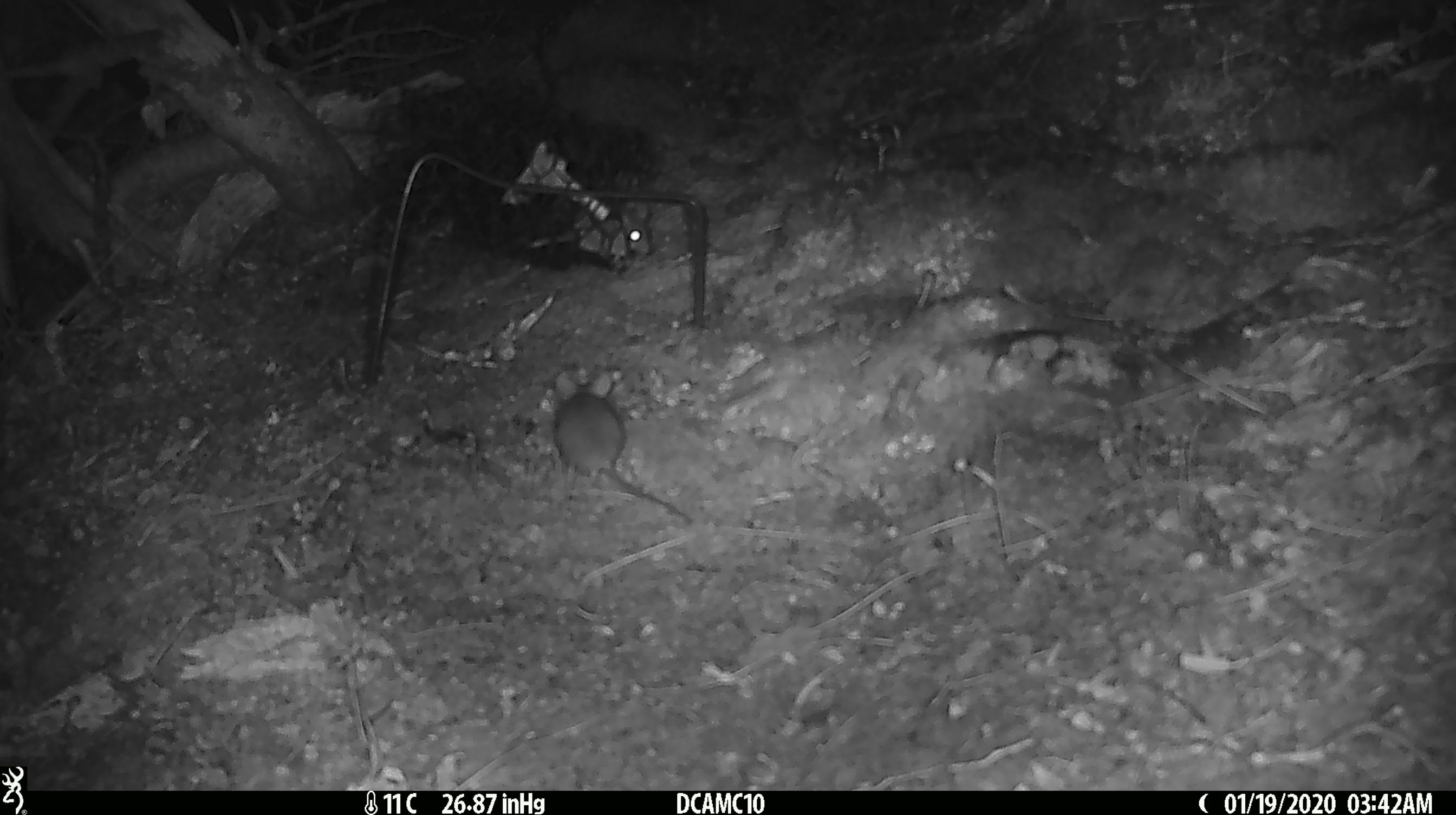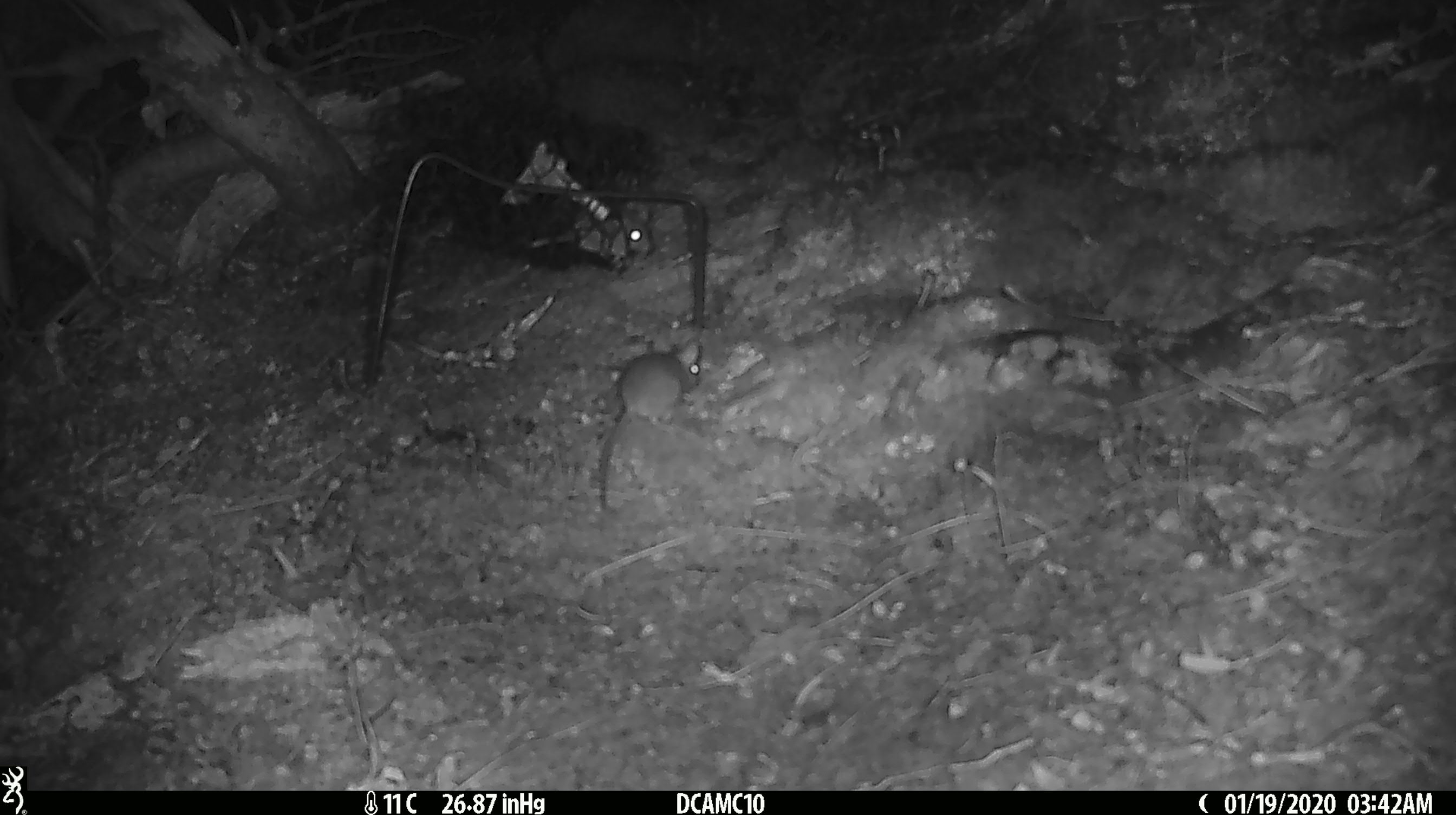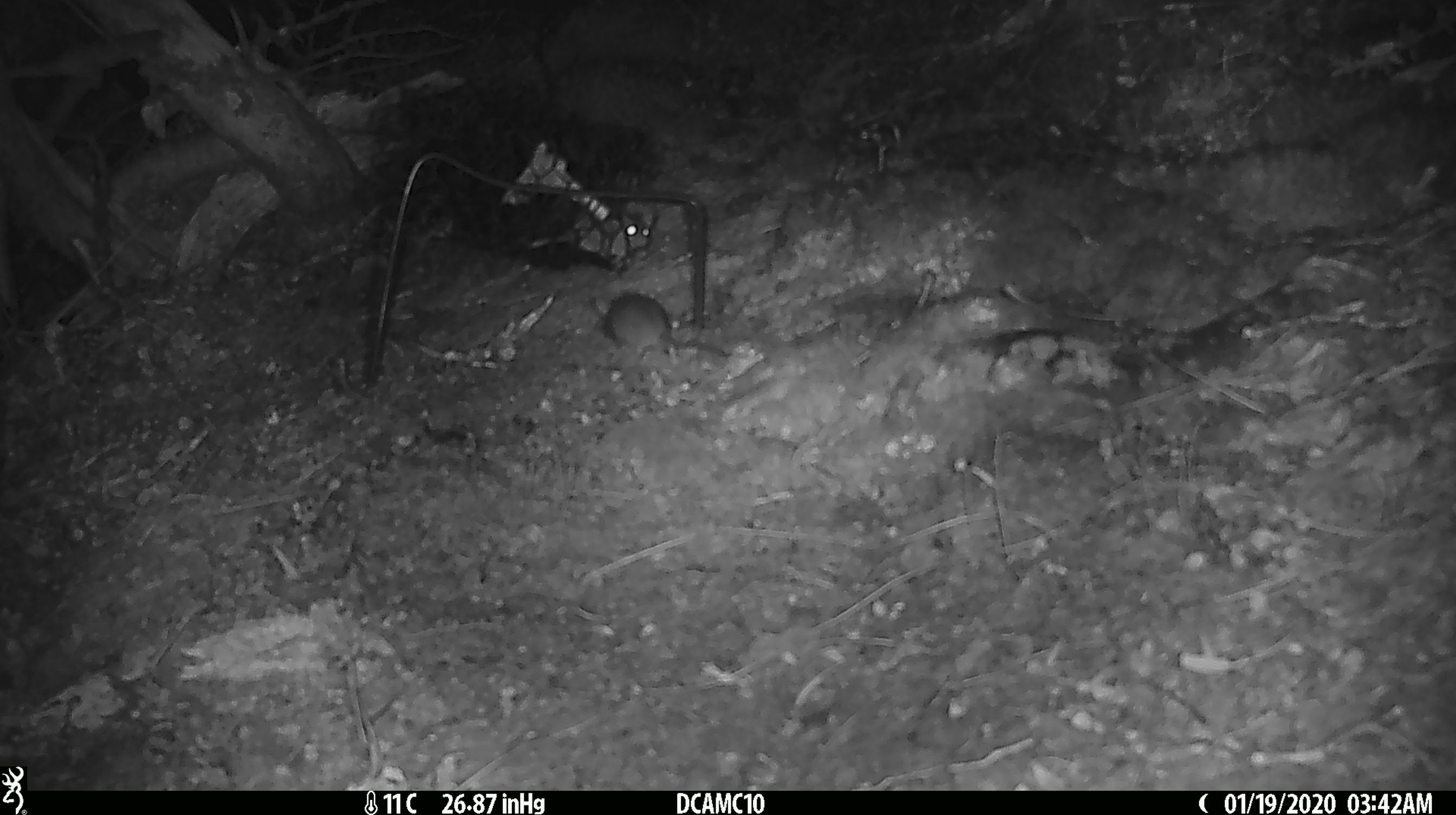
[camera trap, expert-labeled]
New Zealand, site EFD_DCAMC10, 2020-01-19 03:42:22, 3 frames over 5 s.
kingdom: Animalia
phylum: Chordata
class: Mammalia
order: Rodentia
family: Muridae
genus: Mus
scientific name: Mus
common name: mouse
Mouse (Mus).